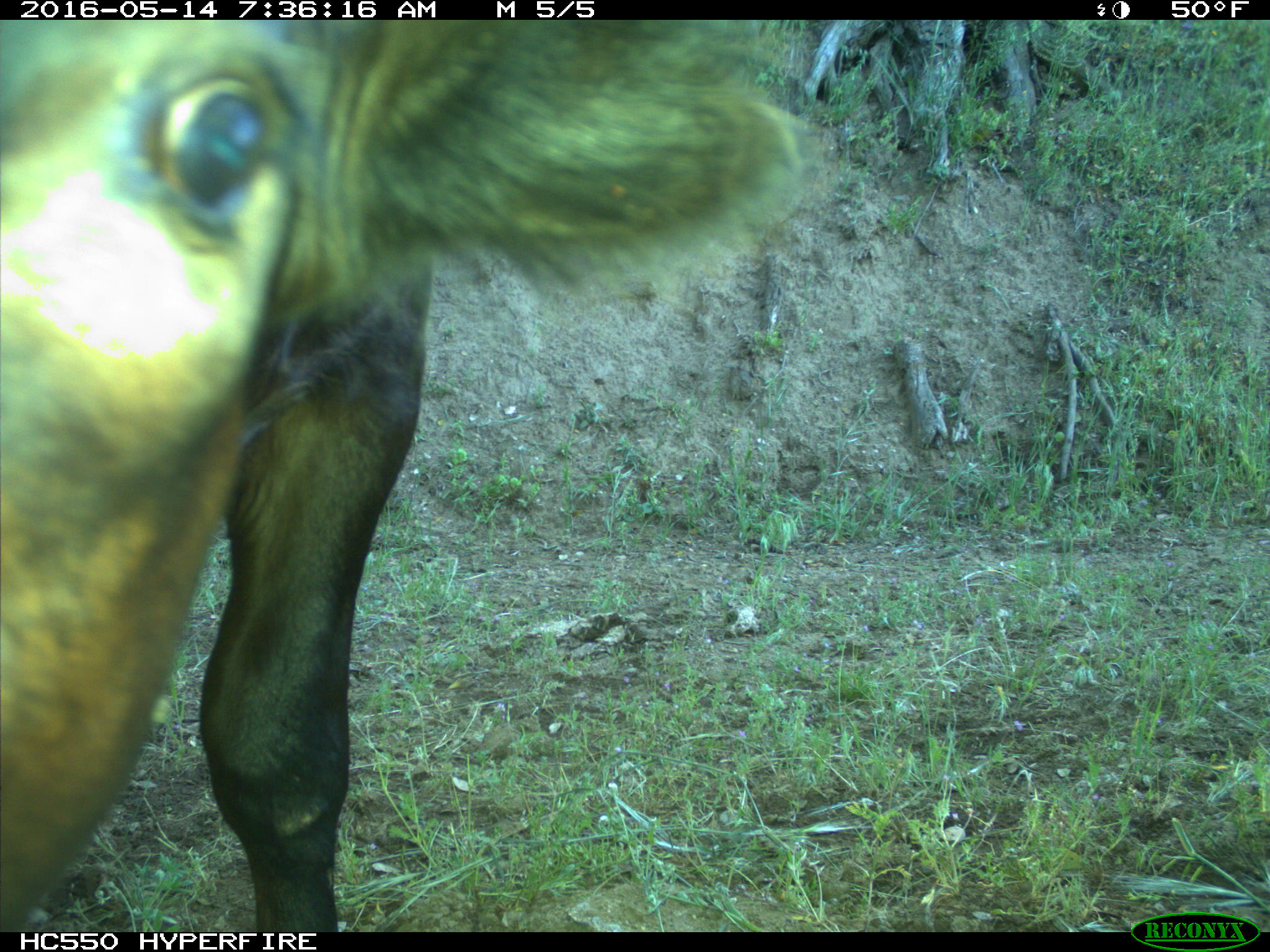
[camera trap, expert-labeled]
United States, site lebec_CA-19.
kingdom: Animalia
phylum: Chordata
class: Mammalia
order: Artiodactyla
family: Bovidae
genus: Bos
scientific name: Bos taurus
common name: domestic cow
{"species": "Bos taurus (domestic cow)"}